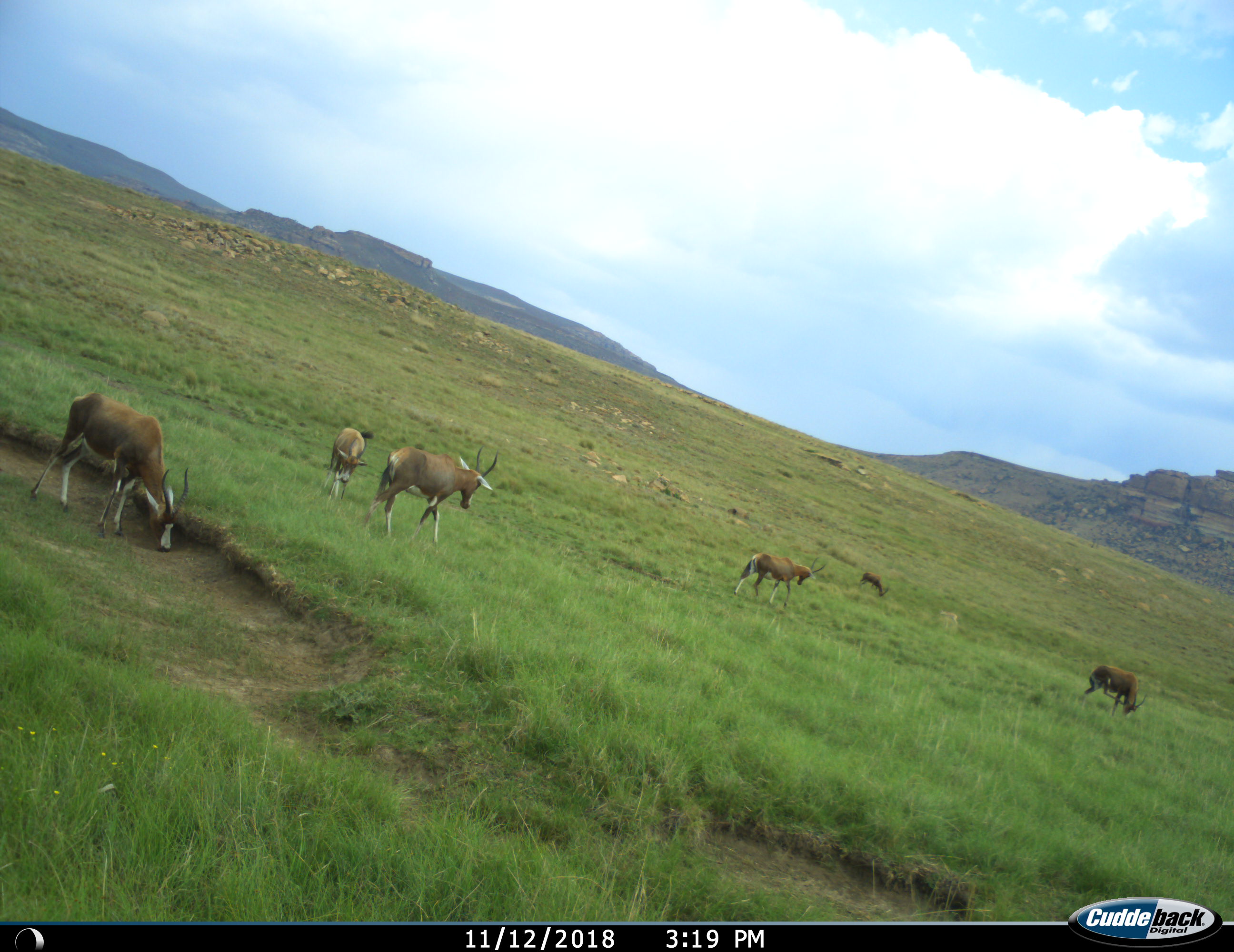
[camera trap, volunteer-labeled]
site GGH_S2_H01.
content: unidentified animal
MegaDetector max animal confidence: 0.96